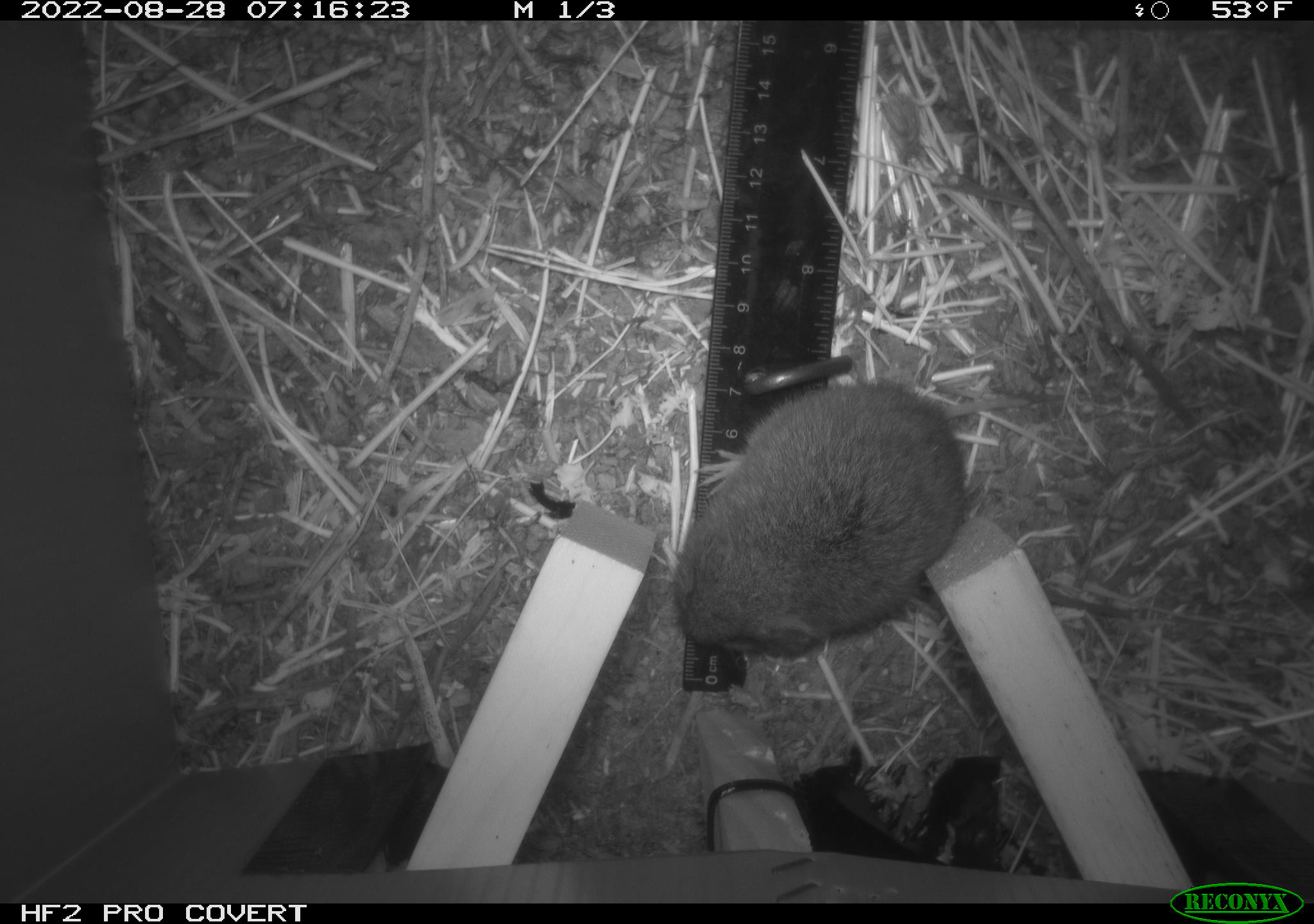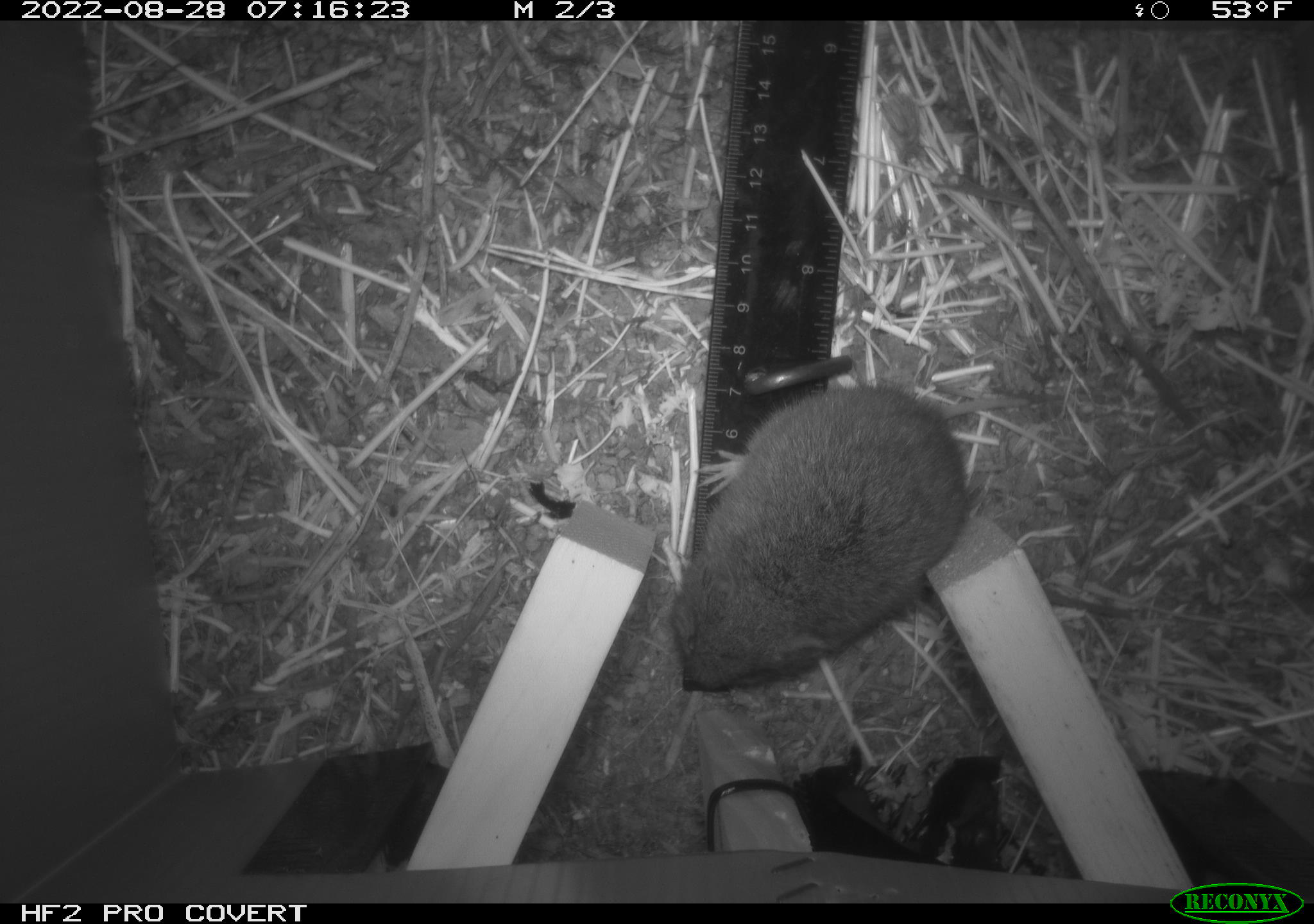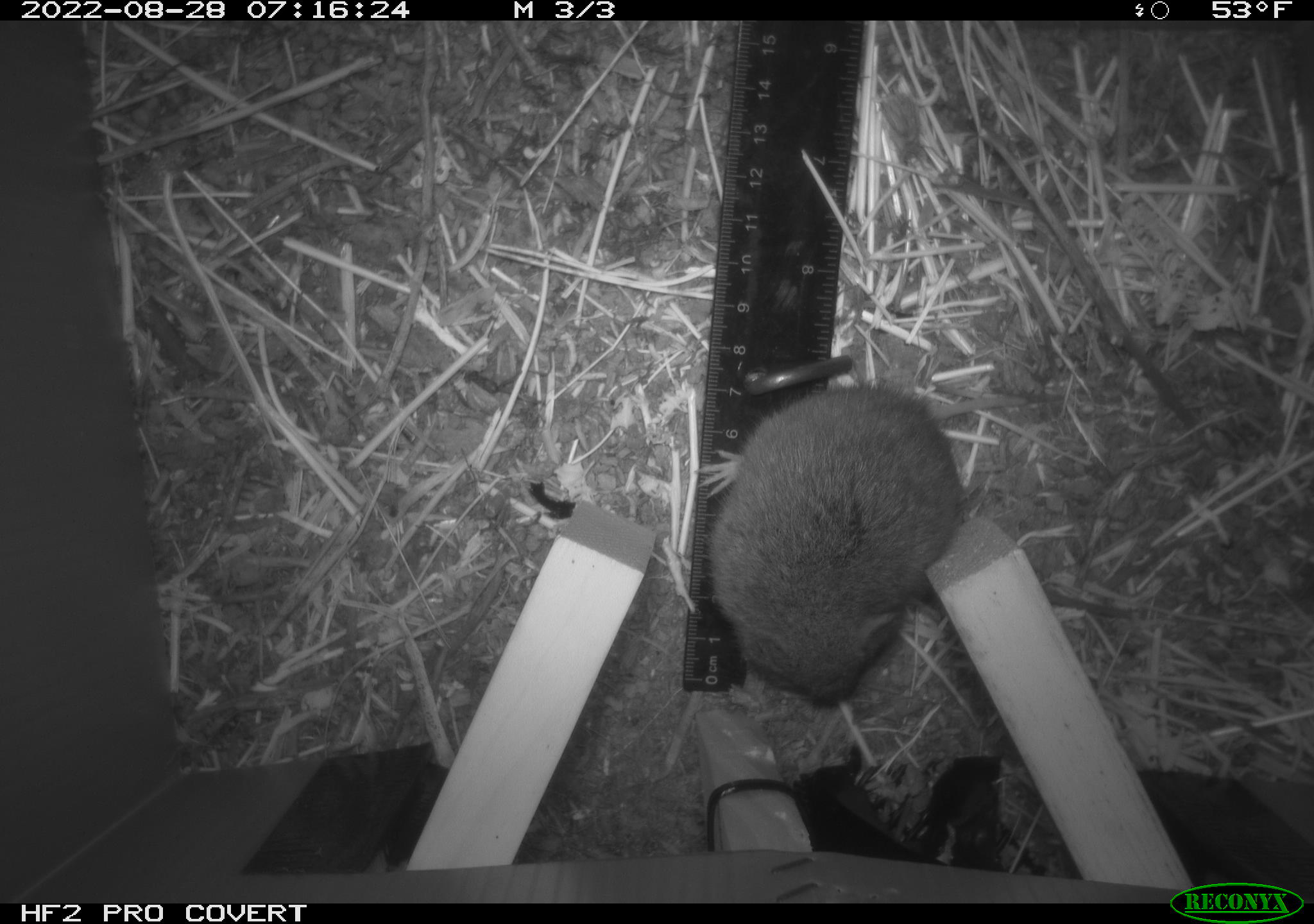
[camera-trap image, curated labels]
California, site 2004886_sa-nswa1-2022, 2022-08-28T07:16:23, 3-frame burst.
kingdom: Animalia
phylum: Chordata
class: Mammalia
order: Rodentia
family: Cricetidae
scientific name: Cricetidae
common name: hamsters, voles, lemmings, and allies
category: cricetidae family